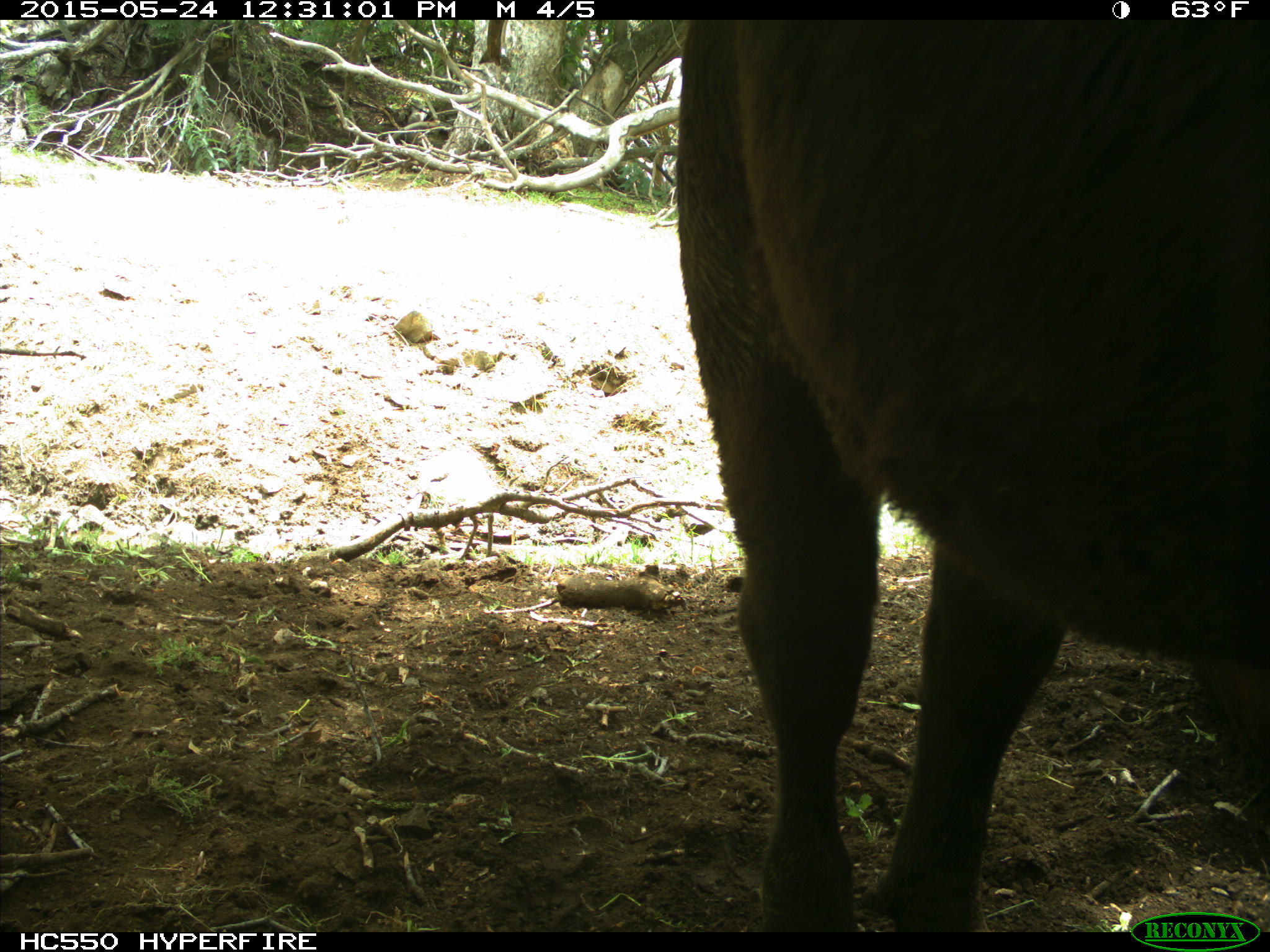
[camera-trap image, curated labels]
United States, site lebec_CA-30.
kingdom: Animalia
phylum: Chordata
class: Mammalia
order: Artiodactyla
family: Bovidae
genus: Bos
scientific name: Bos taurus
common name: domestic cow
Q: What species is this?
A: Bos taurus (domestic cow).